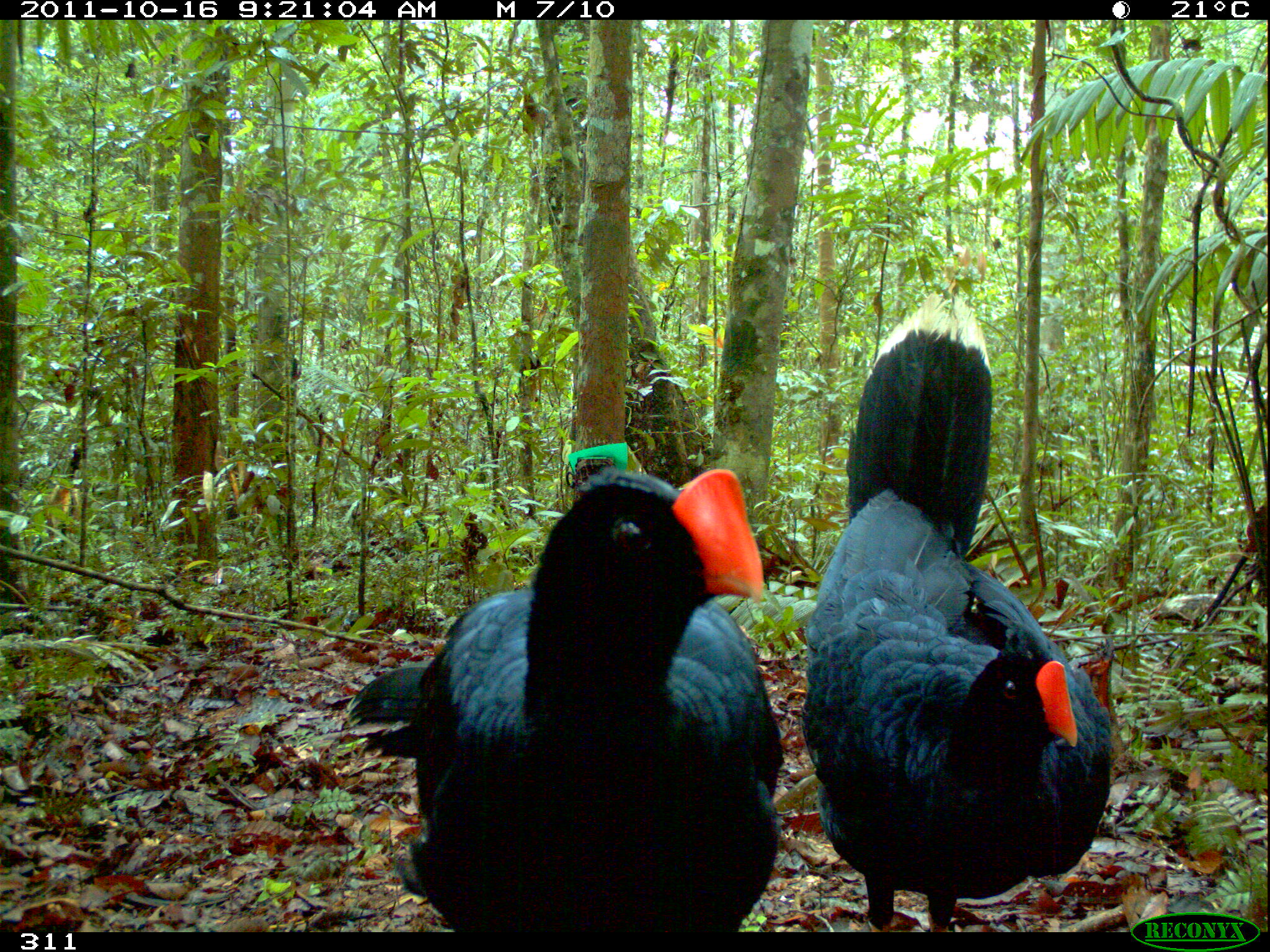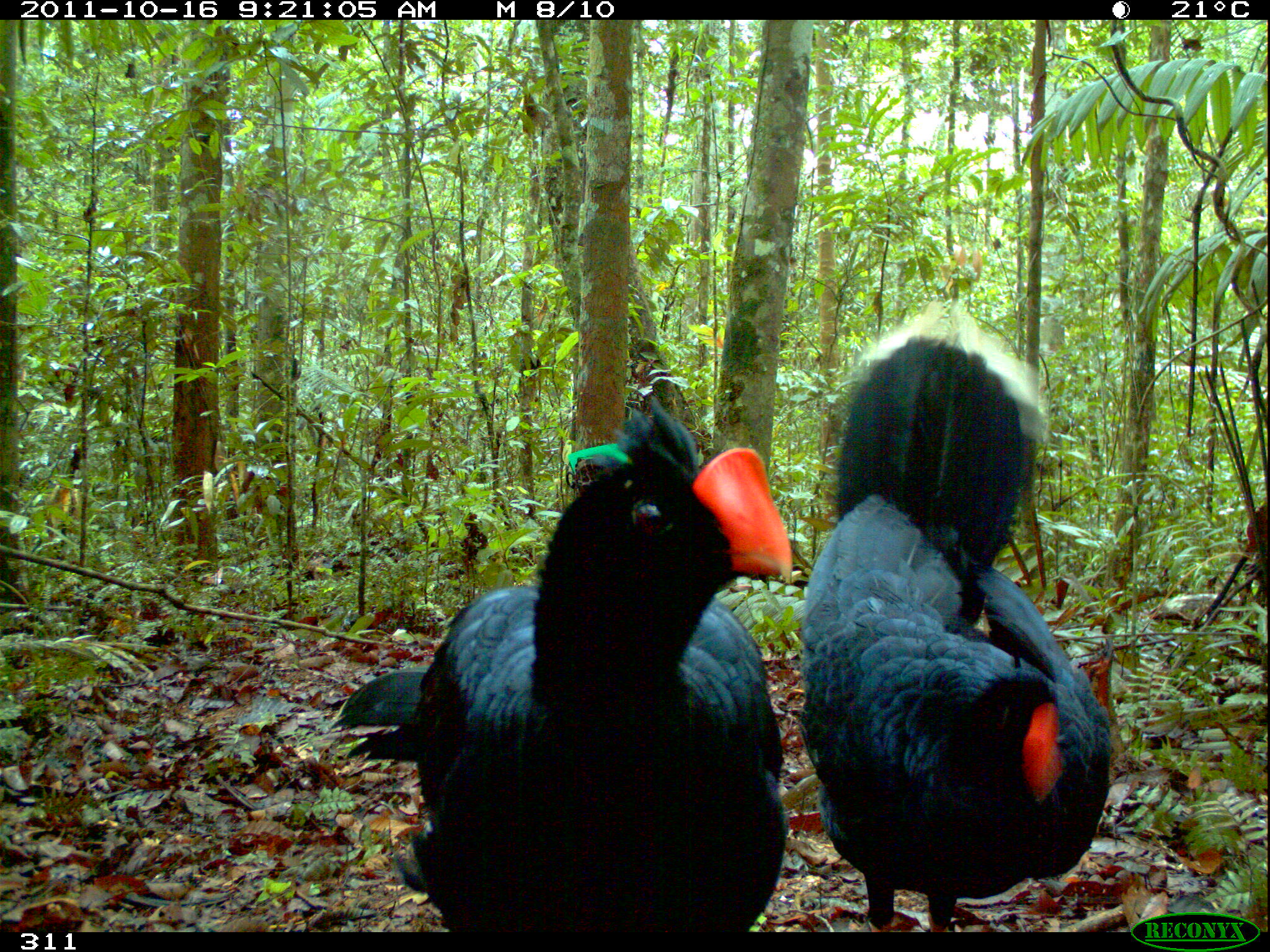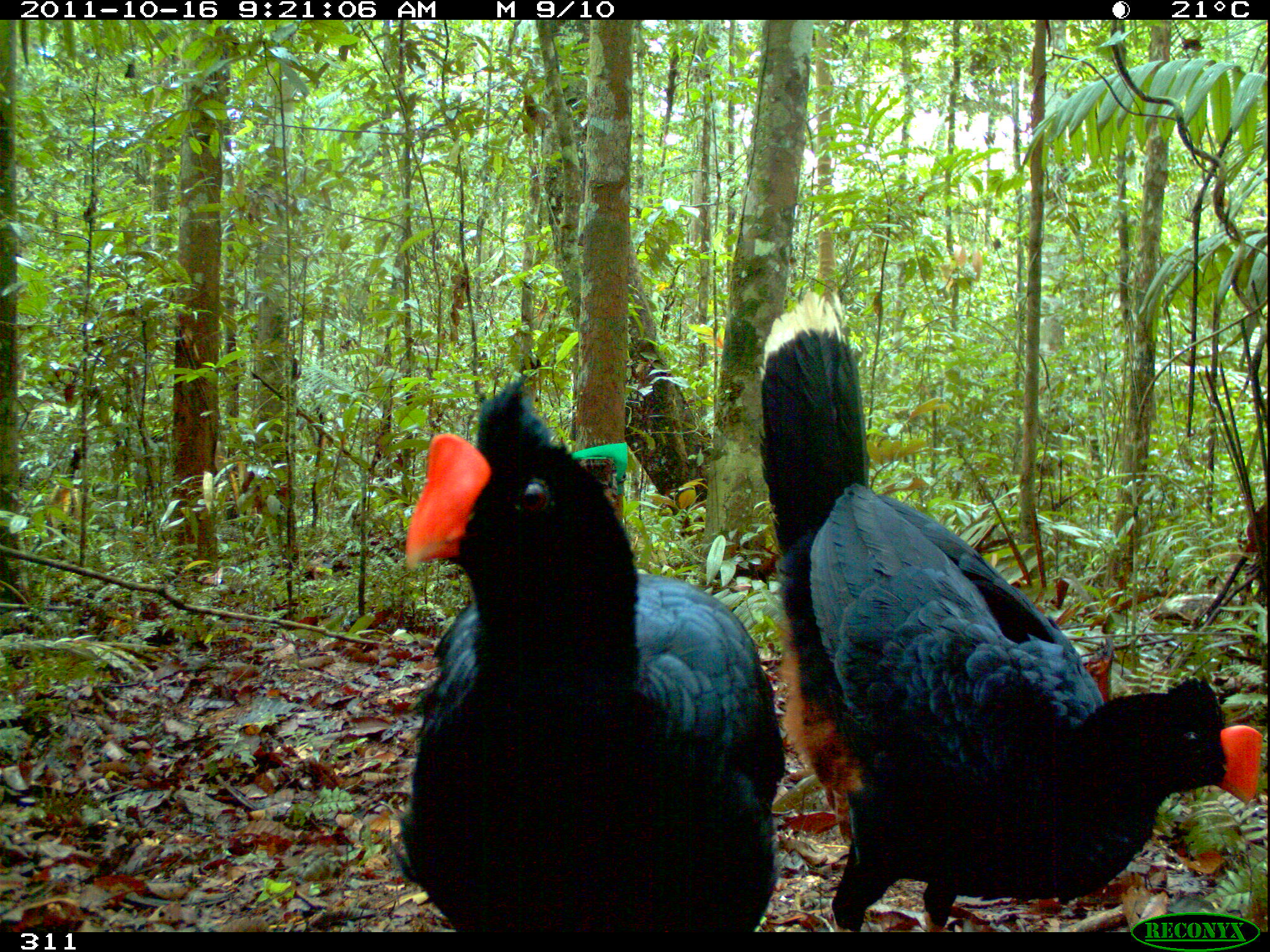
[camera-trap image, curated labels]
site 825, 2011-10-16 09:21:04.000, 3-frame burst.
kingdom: Animalia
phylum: Chordata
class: Aves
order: Galliformes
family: Cracidae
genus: Mitu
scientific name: Mitu tuberosum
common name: razor-billed curassow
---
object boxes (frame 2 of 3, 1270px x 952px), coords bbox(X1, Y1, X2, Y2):
mitu tuberosum: bbox(331, 392, 791, 932); bbox(797, 296, 1111, 929)